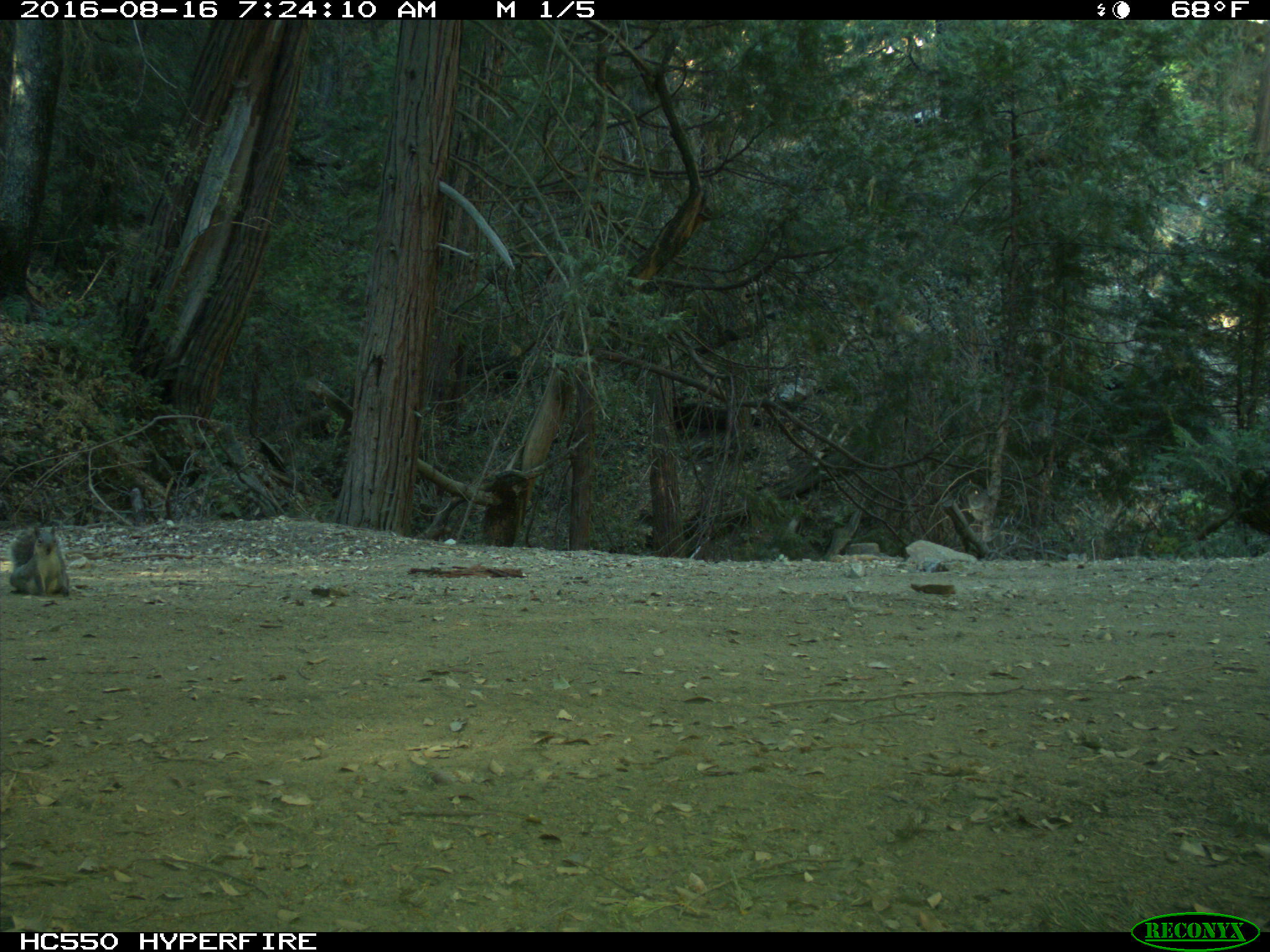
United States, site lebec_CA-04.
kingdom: Animalia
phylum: Chordata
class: Mammalia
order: Rodentia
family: Sciuridae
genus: Sciurus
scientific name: Sciurus carolinensis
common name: eastern gray squirrel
Sciurus carolinensis (eastern gray squirrel).